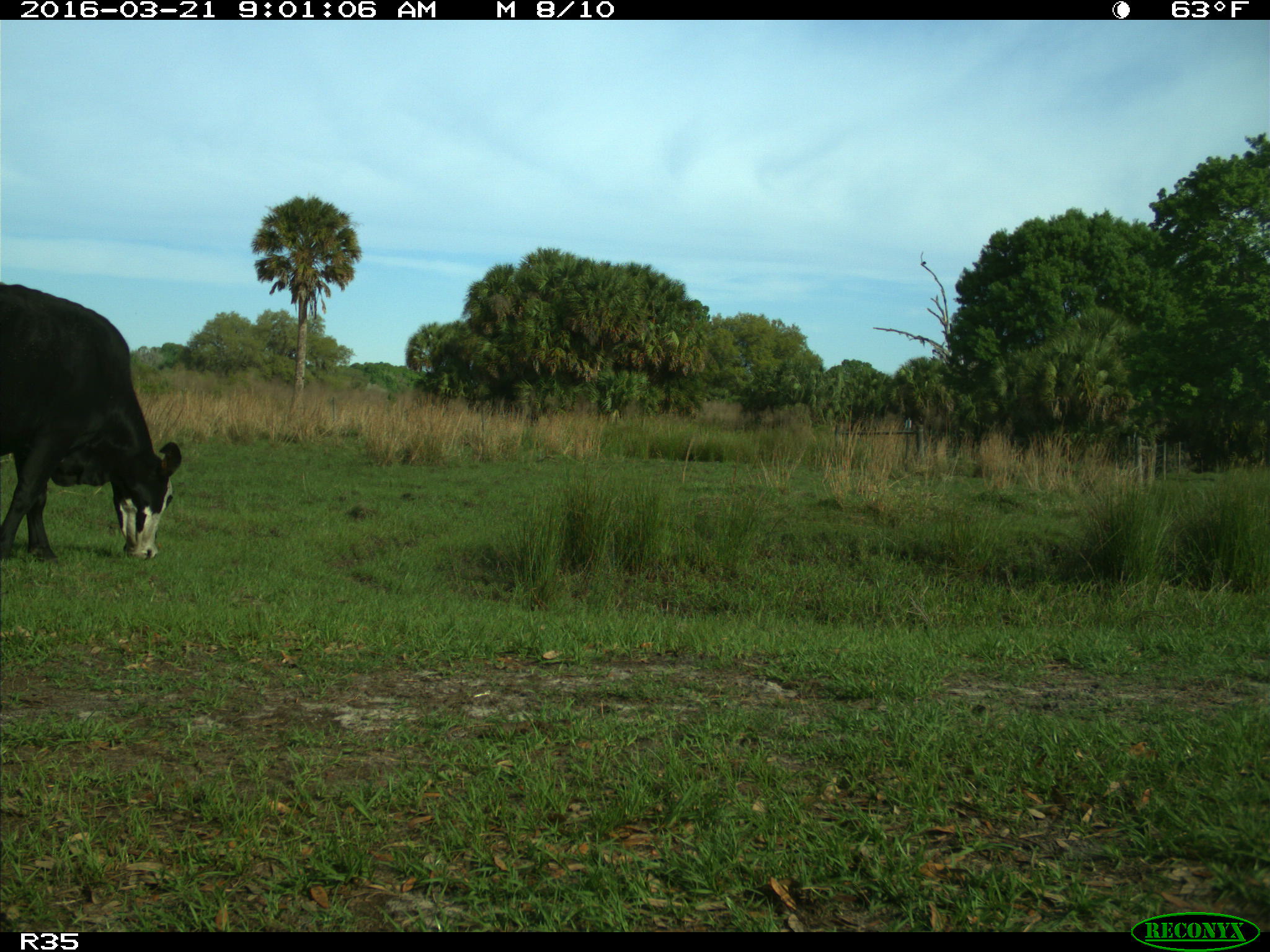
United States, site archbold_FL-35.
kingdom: Animalia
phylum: Chordata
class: Mammalia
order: Artiodactyla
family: Bovidae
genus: Bos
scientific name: Bos taurus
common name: domestic cow